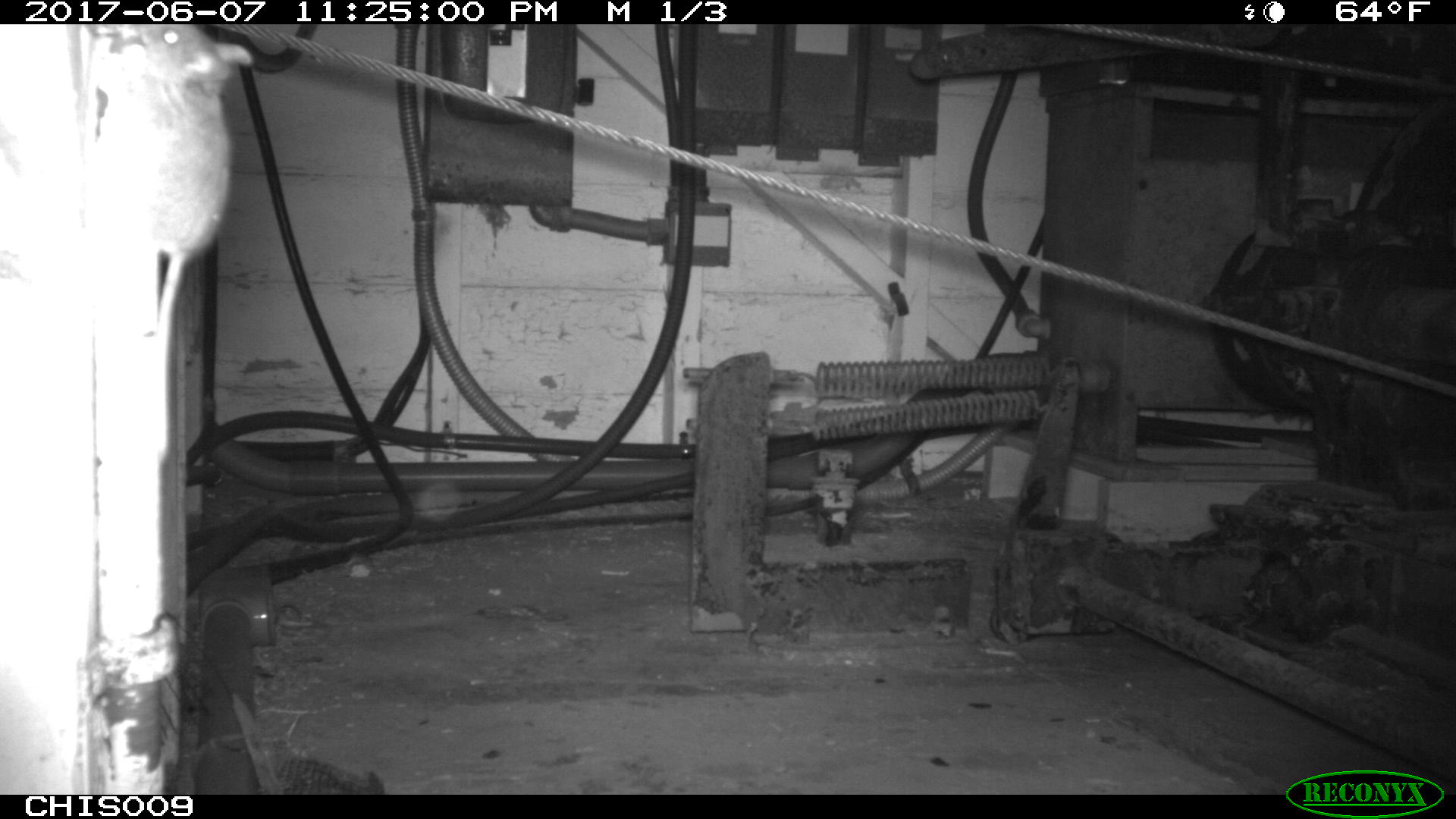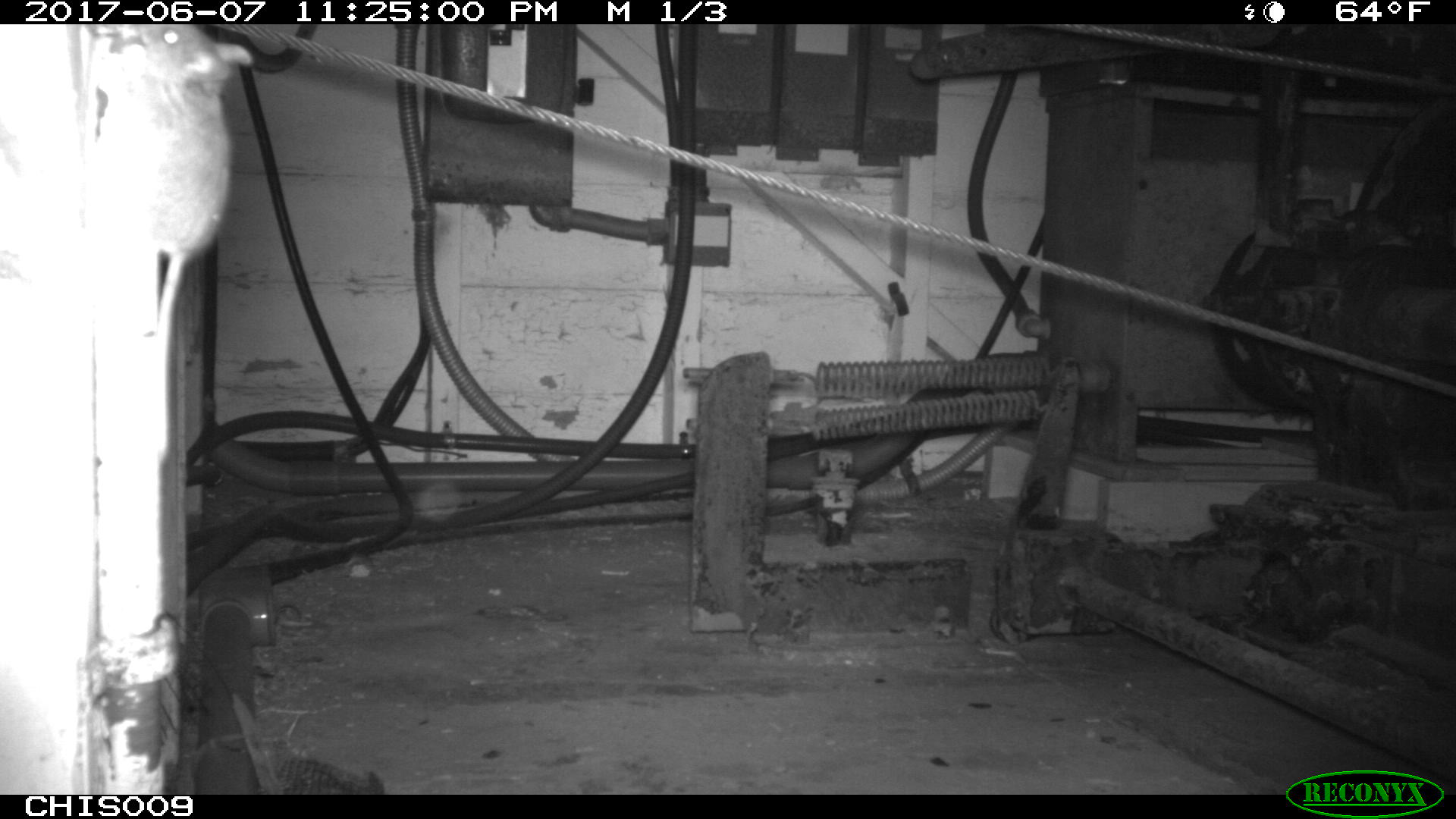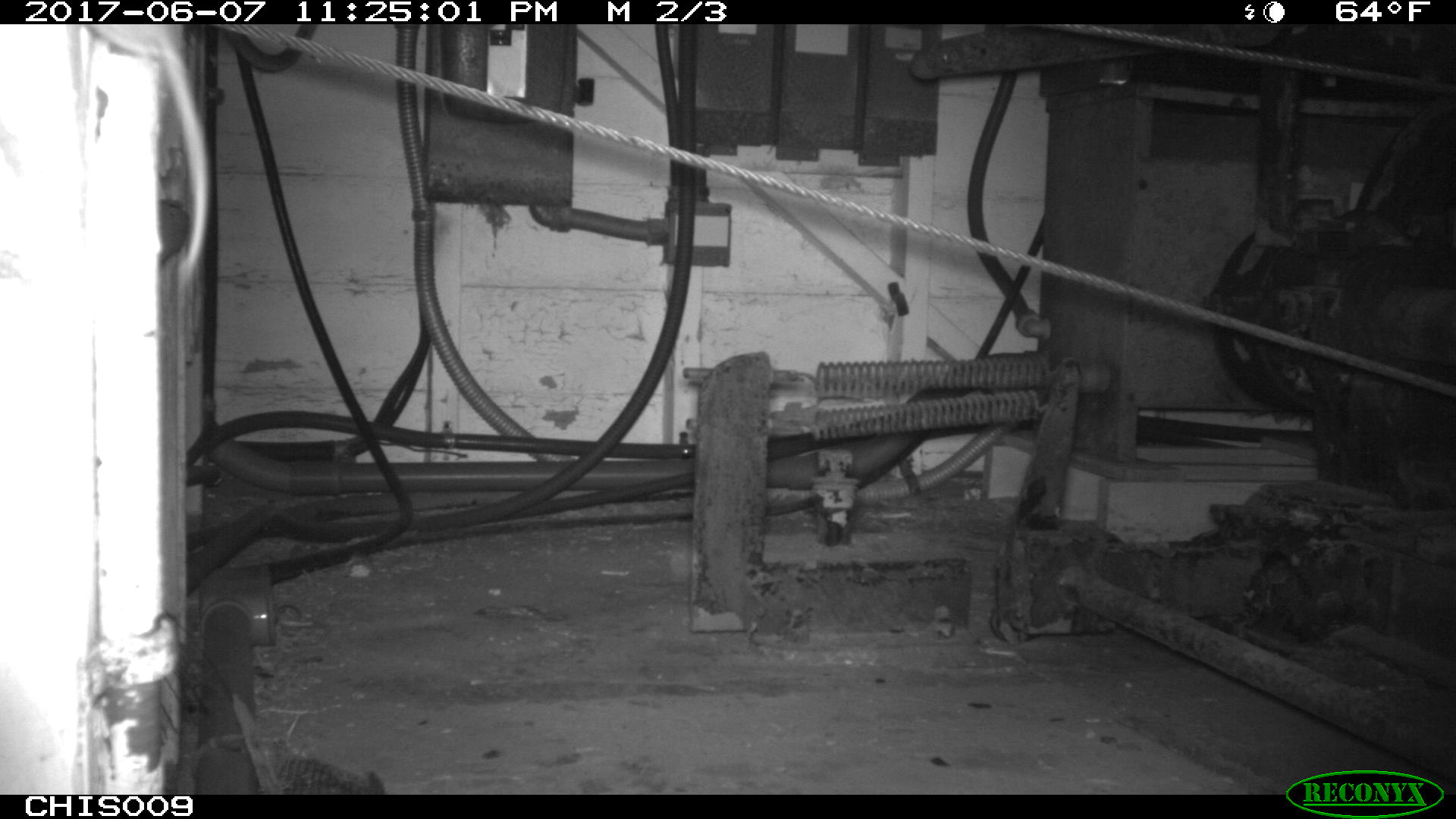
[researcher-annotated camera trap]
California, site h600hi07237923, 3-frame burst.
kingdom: Animalia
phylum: Chordata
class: Aves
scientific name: Aves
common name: bird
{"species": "bird (Aves)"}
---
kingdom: Animalia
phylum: Chordata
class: Mammalia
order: Rodentia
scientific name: Rodentia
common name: rodent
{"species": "rodent (Rodentia)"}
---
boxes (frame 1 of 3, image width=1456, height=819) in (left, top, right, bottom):
bird: (231, 692, 383, 795)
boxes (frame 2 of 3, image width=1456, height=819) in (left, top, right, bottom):
rodent: (140, 24, 253, 461)